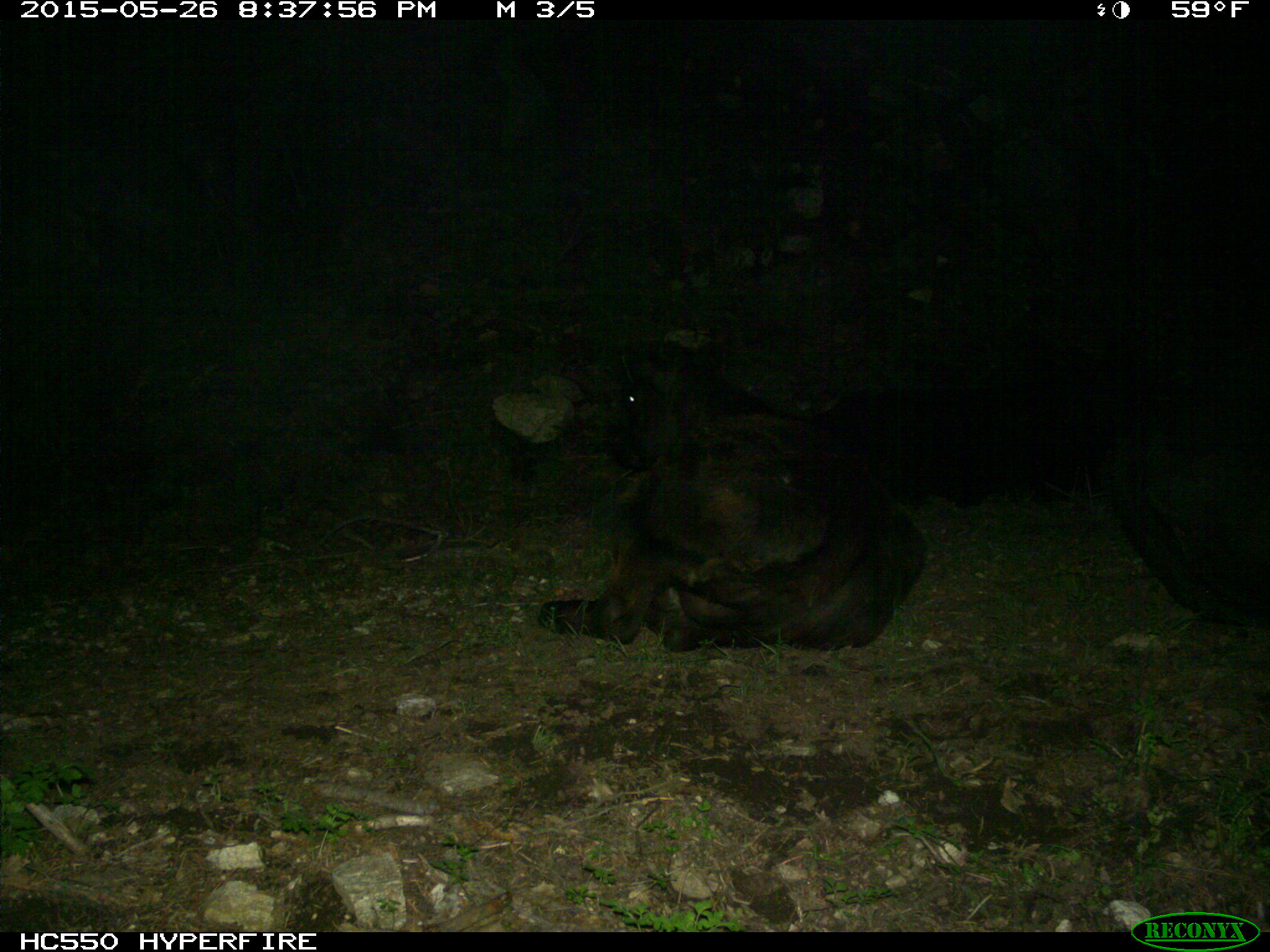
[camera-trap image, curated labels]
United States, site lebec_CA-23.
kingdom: Animalia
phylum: Chordata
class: Mammalia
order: Artiodactyla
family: Bovidae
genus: Bos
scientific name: Bos taurus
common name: domestic cow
Bos taurus (domestic cow).